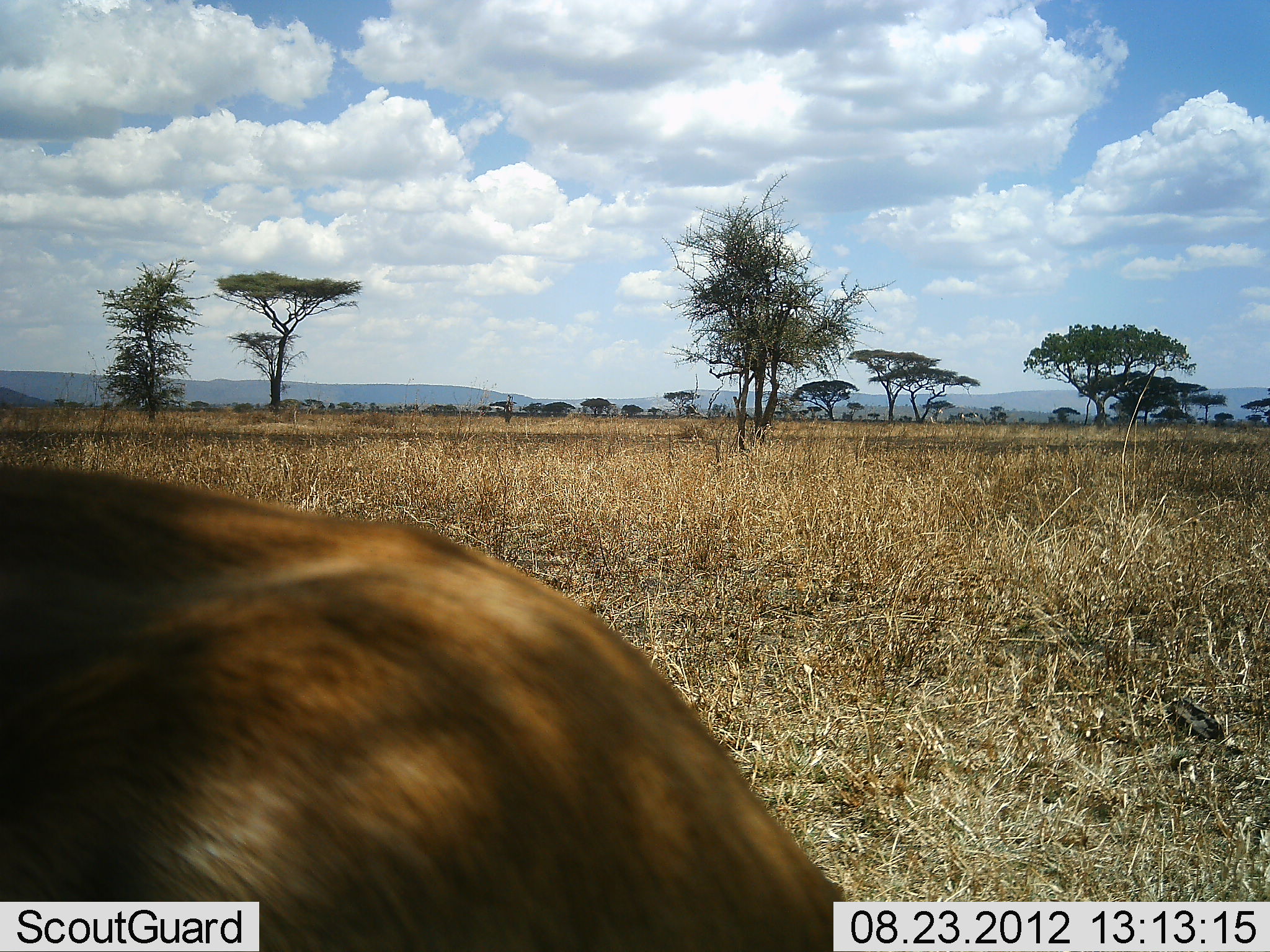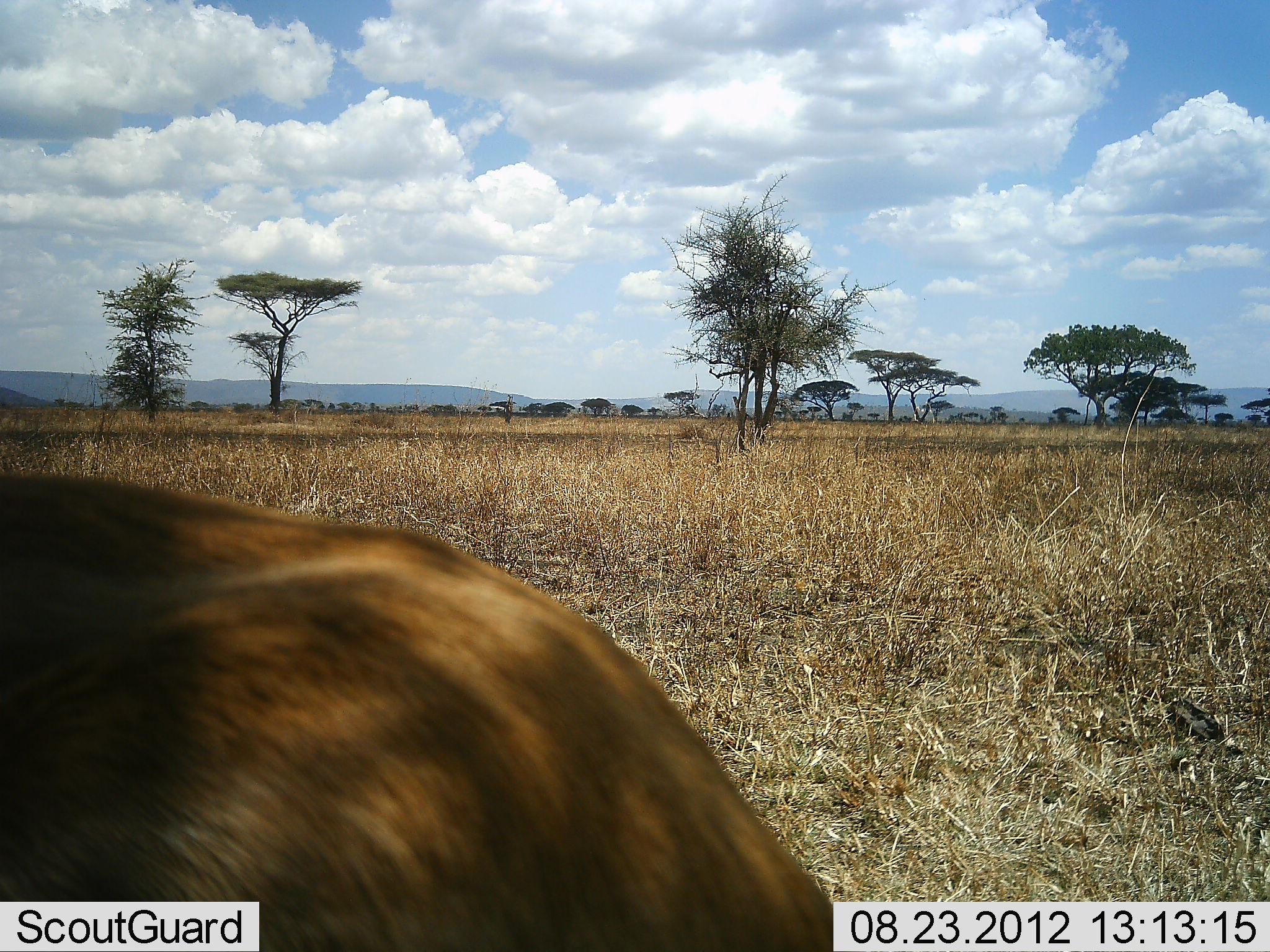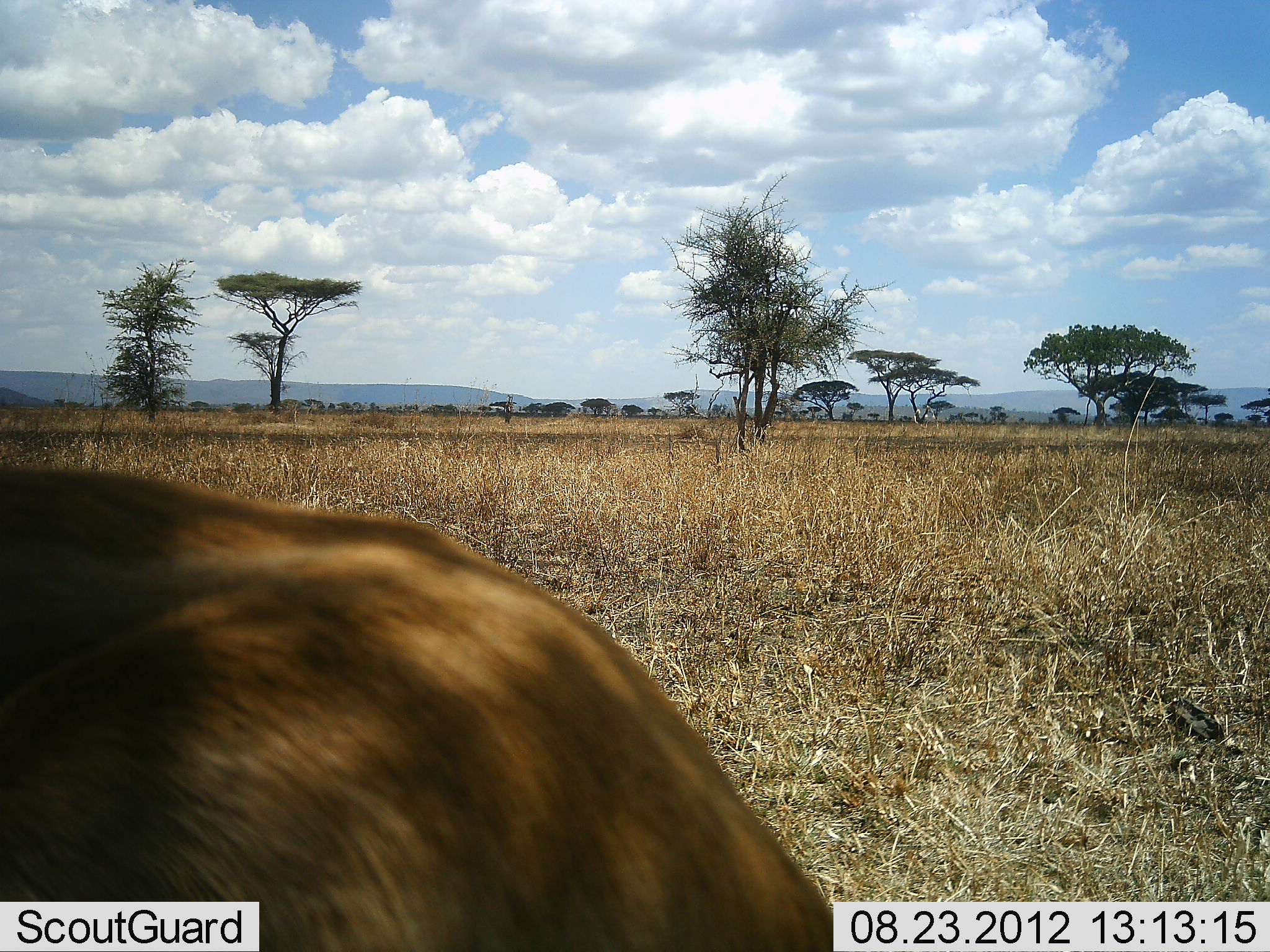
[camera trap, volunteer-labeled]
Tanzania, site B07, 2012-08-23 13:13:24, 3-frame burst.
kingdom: Animalia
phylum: Chordata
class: Mammalia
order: Artiodactyla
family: Bovidae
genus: Aepyceros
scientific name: Aepyceros melampus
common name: impala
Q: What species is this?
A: Impala (Aepyceros melampus).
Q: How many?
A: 1.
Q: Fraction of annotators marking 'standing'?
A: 71%.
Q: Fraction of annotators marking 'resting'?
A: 29%.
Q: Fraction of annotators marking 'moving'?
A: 0%.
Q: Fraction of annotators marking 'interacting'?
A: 0%.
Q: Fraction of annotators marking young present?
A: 0%.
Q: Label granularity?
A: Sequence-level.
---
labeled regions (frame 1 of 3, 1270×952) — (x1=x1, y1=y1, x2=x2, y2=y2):
animal: (x1=0, y1=463, x2=846, y2=951)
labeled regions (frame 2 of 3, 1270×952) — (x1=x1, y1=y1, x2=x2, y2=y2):
animal: (x1=0, y1=467, x2=846, y2=951)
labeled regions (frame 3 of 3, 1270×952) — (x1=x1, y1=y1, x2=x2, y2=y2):
animal: (x1=0, y1=467, x2=846, y2=951)